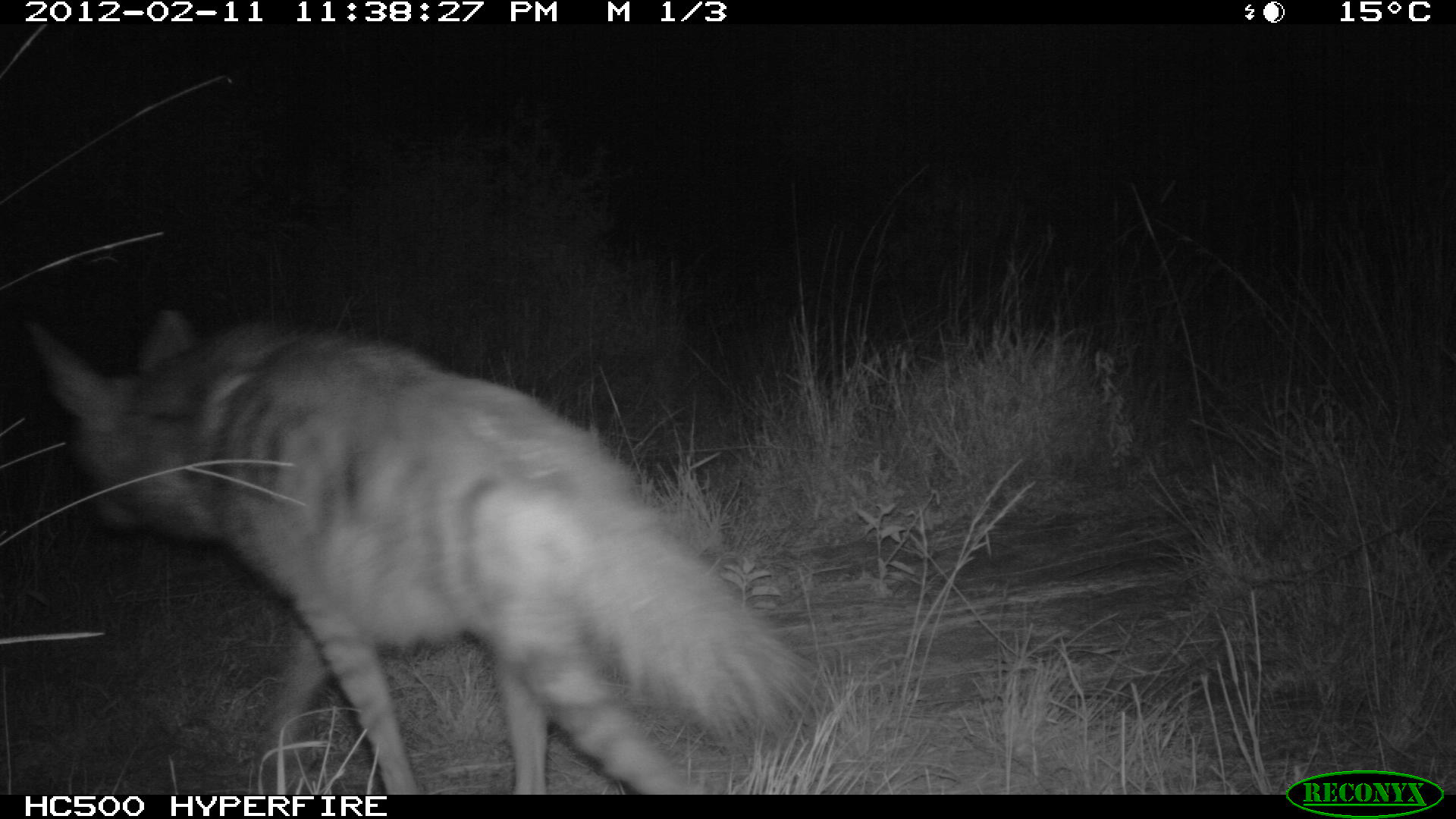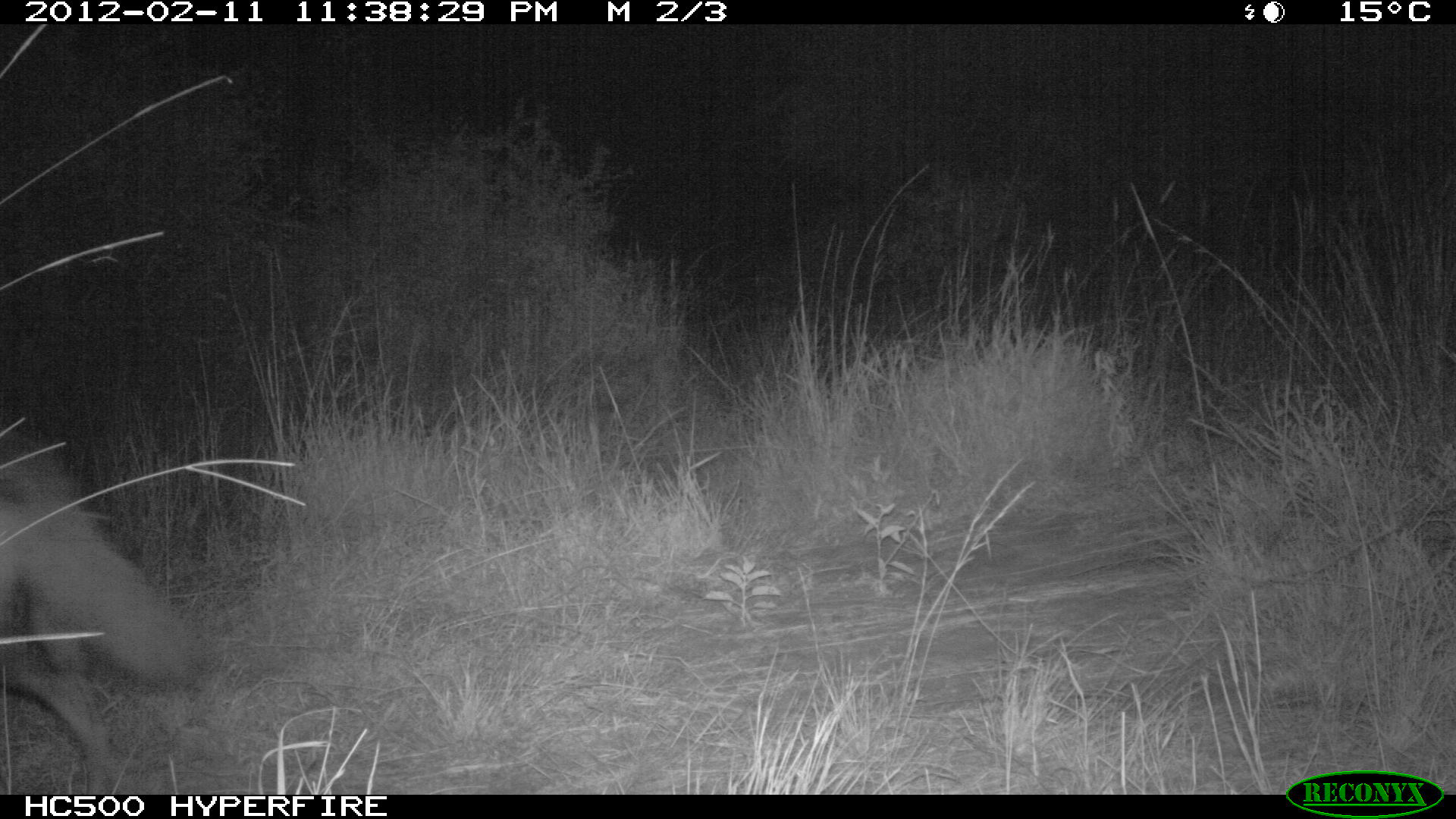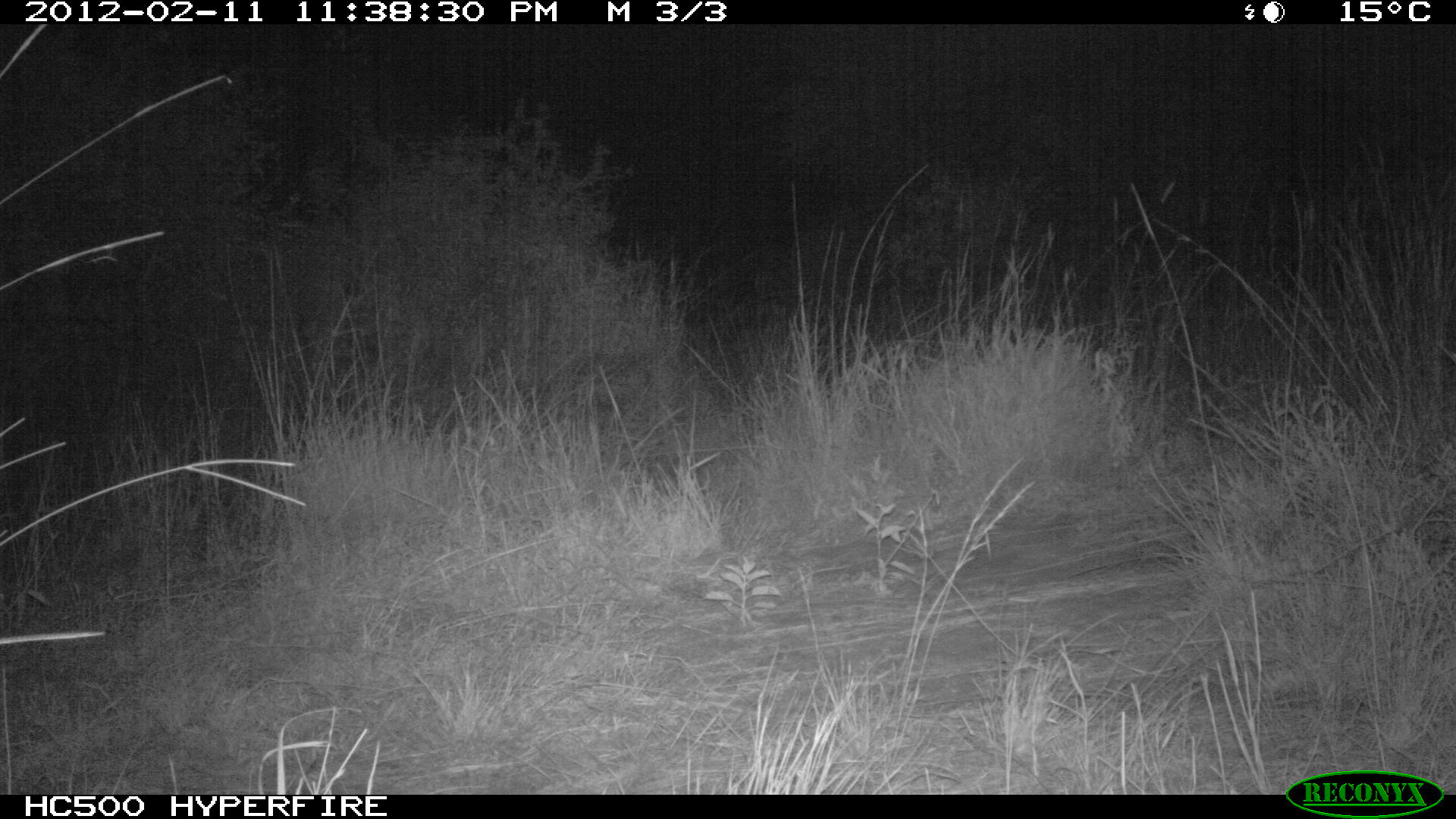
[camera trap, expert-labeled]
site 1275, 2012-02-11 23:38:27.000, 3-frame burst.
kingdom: Animalia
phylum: Chordata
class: Mammalia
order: Carnivora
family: Hyaenidae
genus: Hyaena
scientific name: Hyaena hyaena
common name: striped hyena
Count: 1.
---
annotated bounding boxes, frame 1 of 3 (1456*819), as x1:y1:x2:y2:
hyaena hyaena: 20:296:817:794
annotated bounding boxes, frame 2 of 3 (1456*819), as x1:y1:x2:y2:
hyaena hyaena: 0:416:204:794